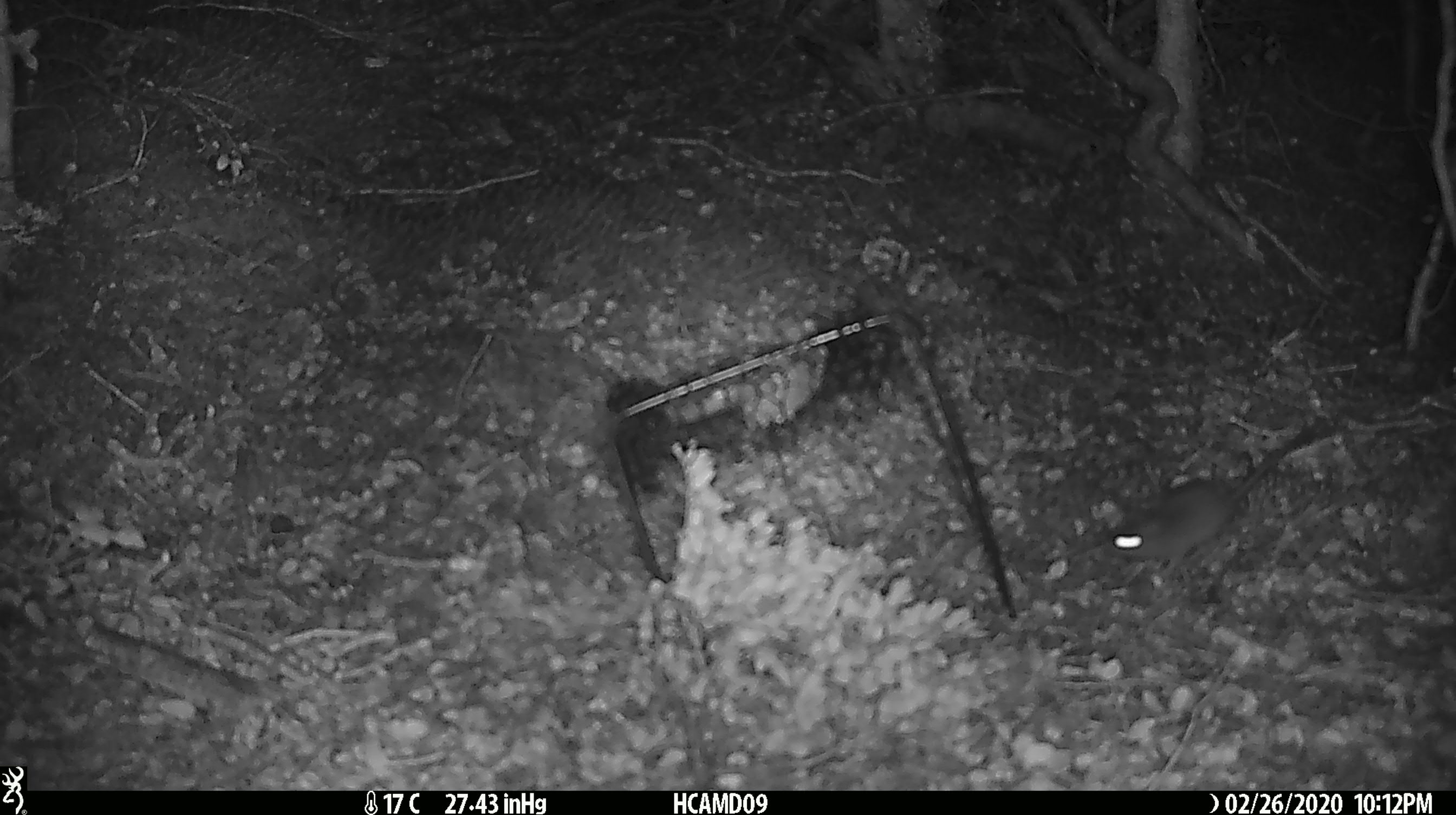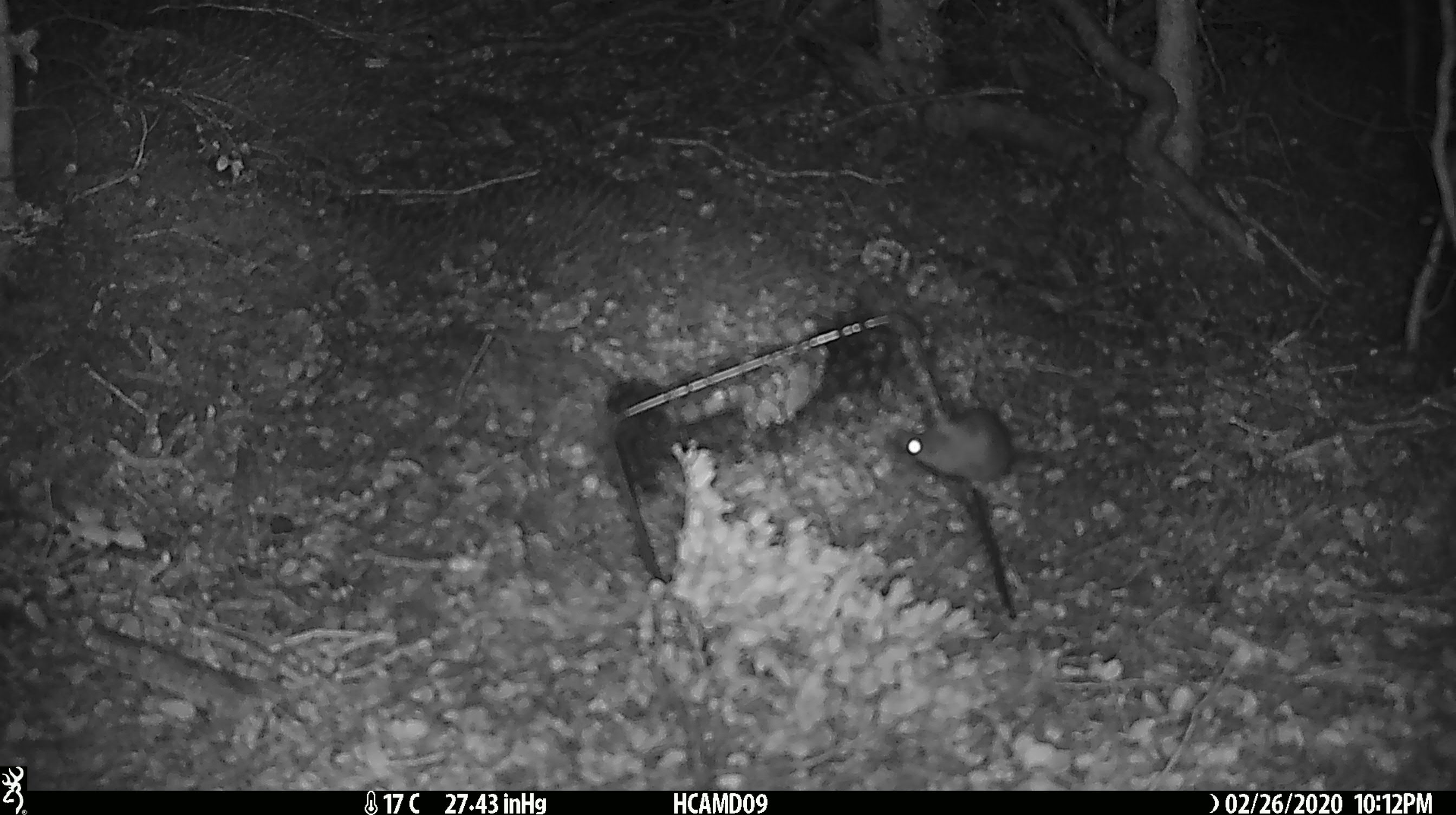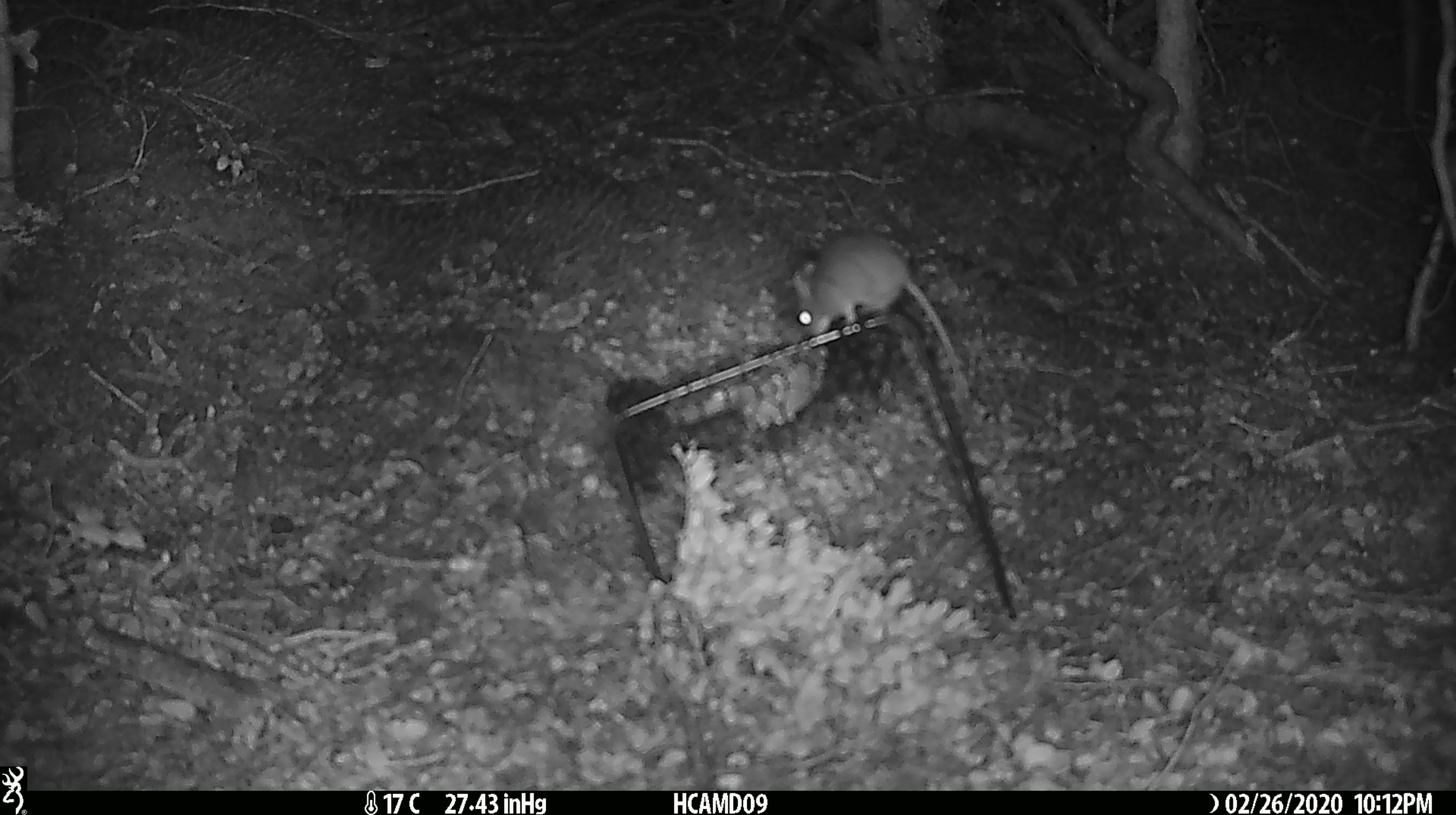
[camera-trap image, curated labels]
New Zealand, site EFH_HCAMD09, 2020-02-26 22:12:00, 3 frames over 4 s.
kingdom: Animalia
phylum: Chordata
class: Mammalia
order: Rodentia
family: Muridae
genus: Mus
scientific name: Mus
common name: mouse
Mouse (Mus).